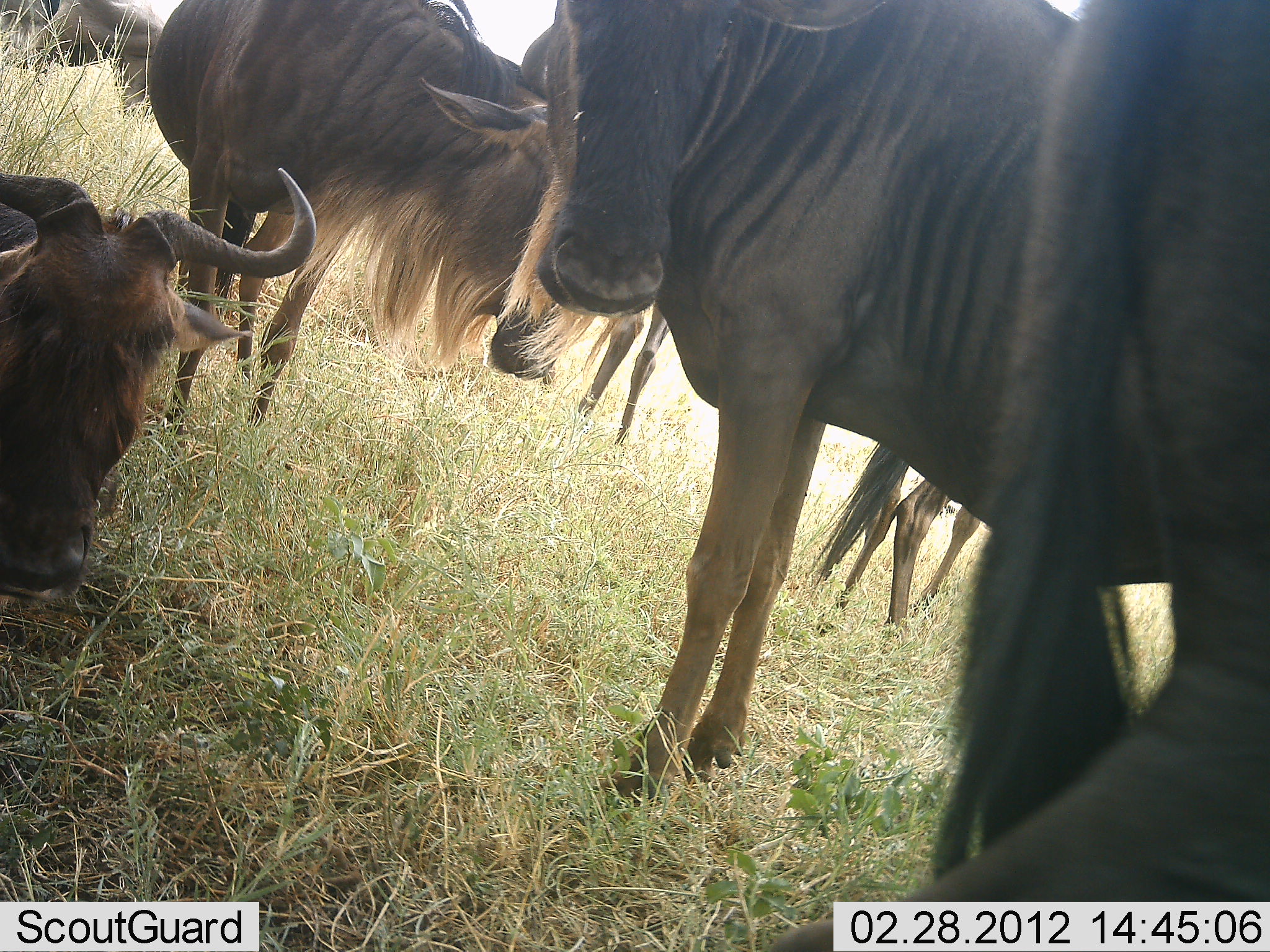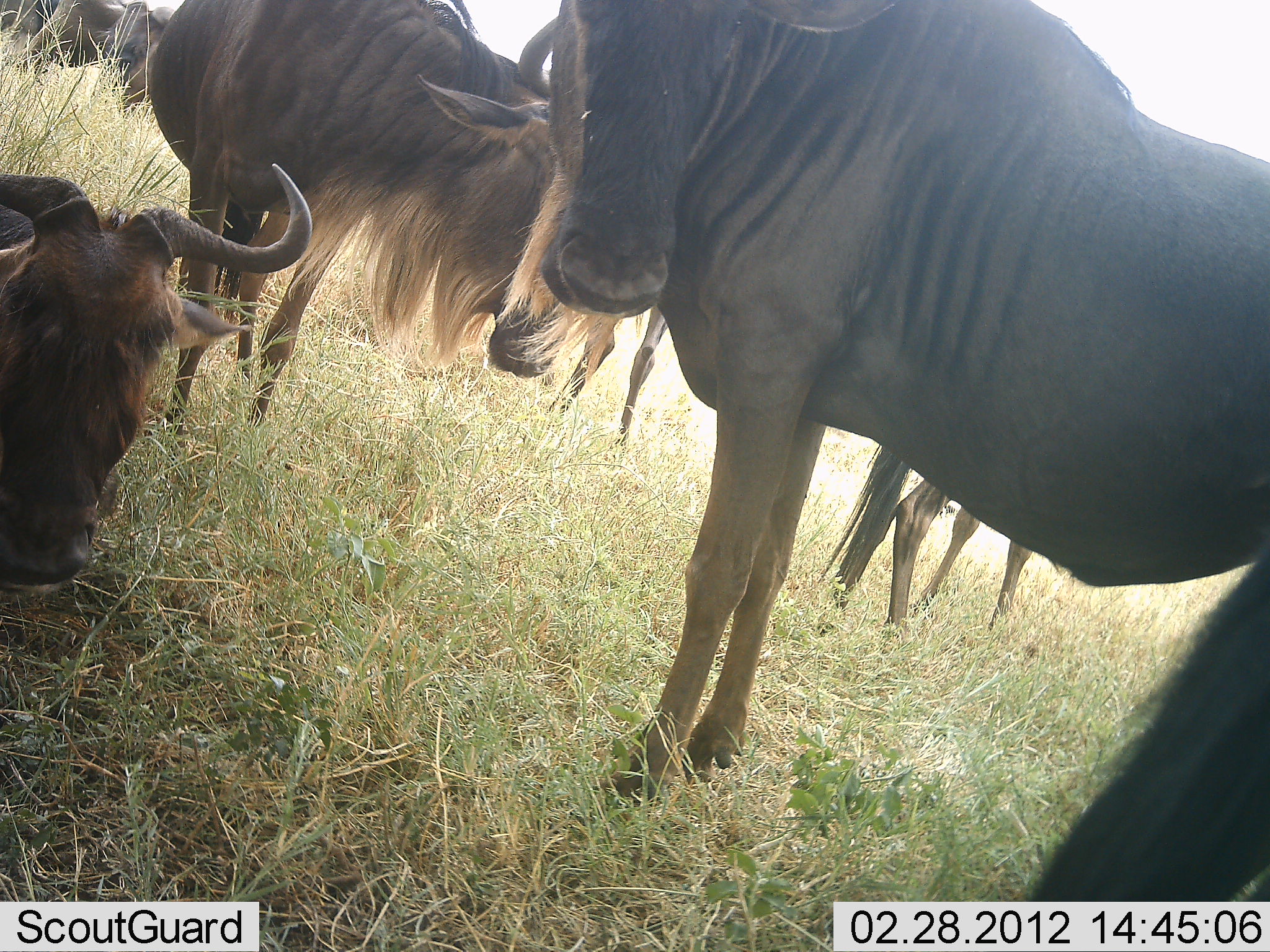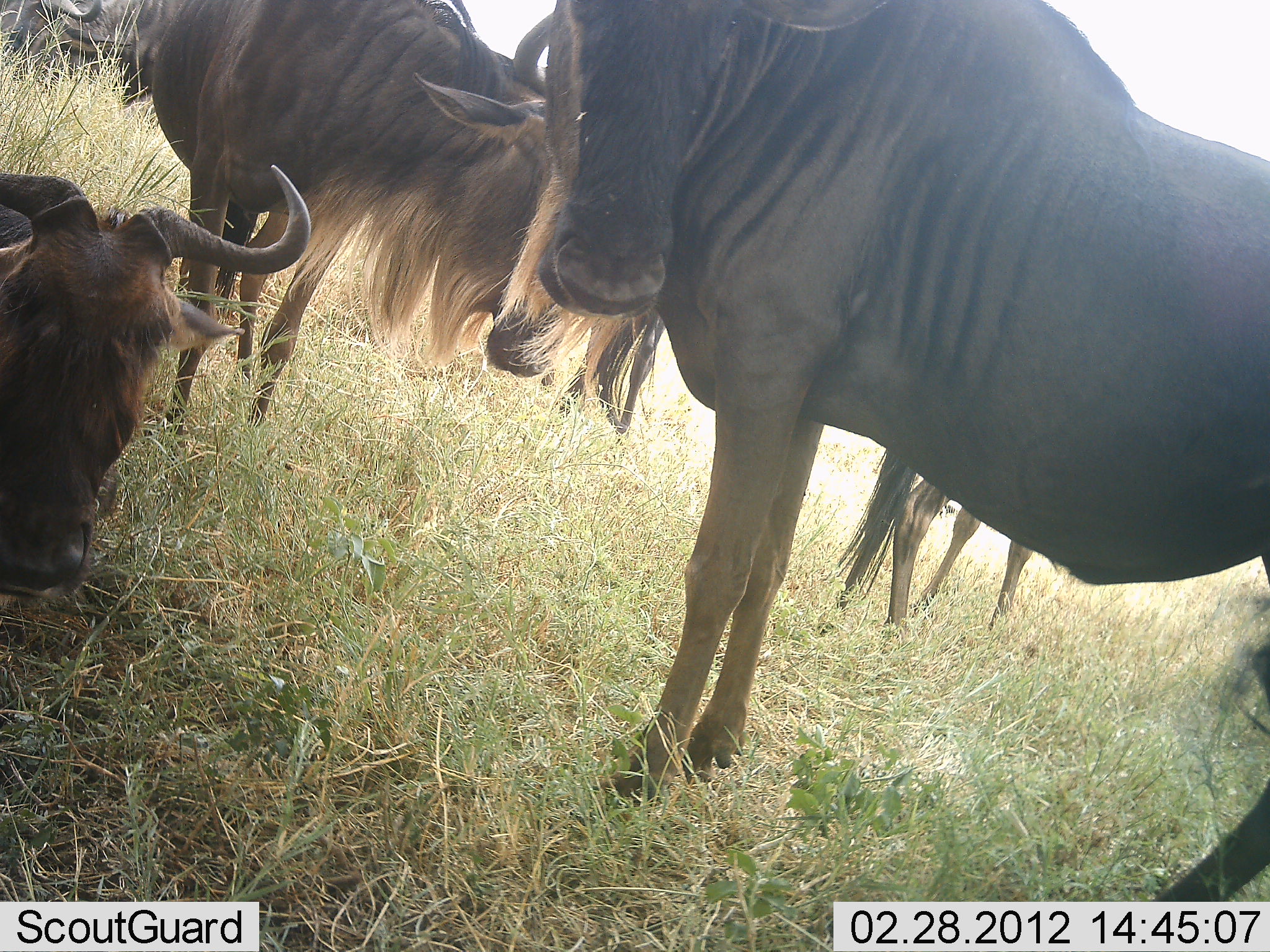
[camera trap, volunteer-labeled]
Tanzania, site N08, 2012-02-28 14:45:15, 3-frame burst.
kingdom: Animalia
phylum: Chordata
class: Mammalia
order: Artiodactyla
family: Bovidae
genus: Connochaetes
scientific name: Connochaetes taurinus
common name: blue wildebeest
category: wildebeest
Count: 6.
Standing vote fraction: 87%.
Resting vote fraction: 78%.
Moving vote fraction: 9%.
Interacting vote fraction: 13%.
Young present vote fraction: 4%.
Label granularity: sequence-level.